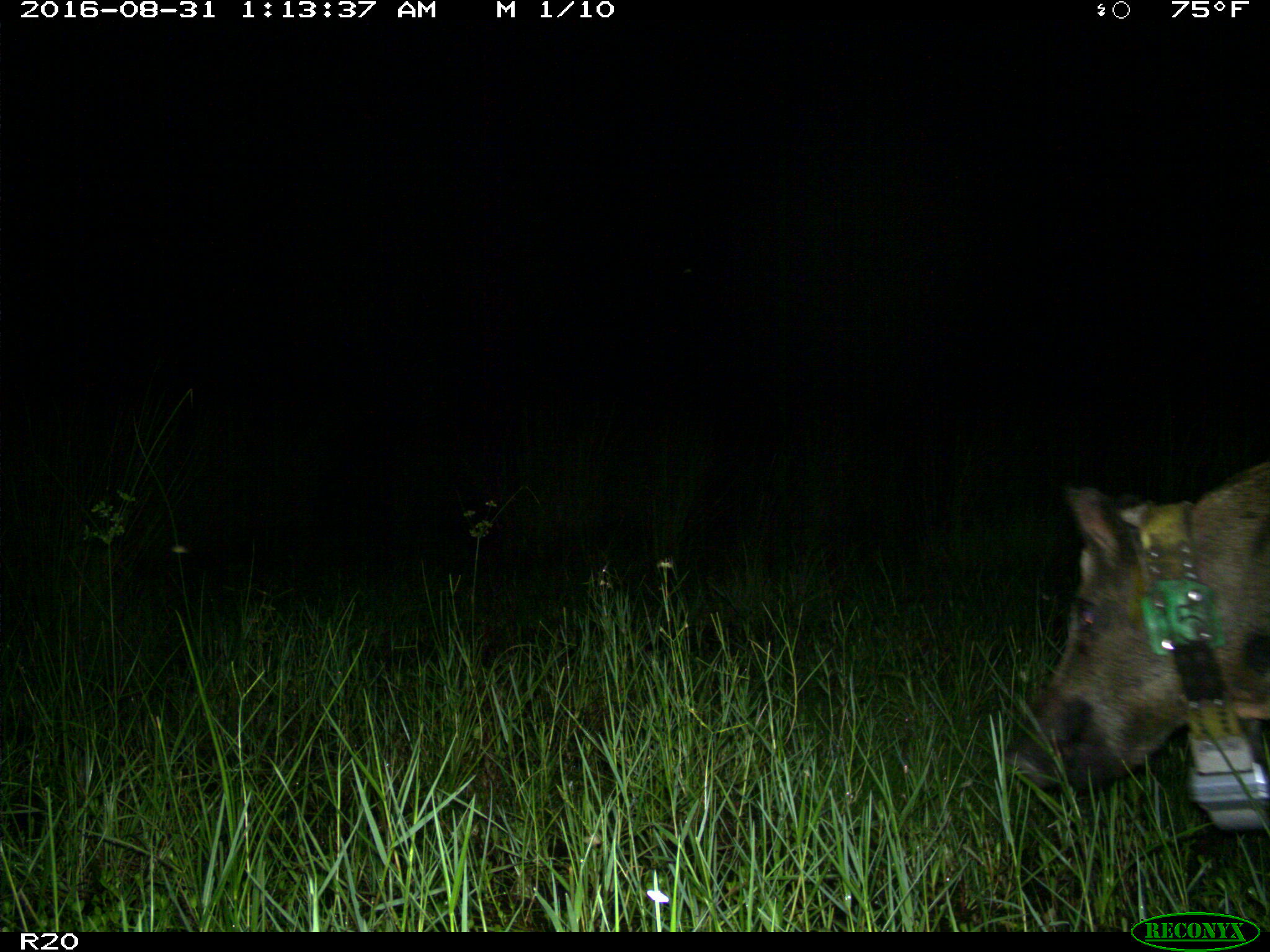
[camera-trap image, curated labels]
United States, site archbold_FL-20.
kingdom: Animalia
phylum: Chordata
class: Mammalia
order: Artiodactyla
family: Suidae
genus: Sus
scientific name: Sus scrofa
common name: wild boar